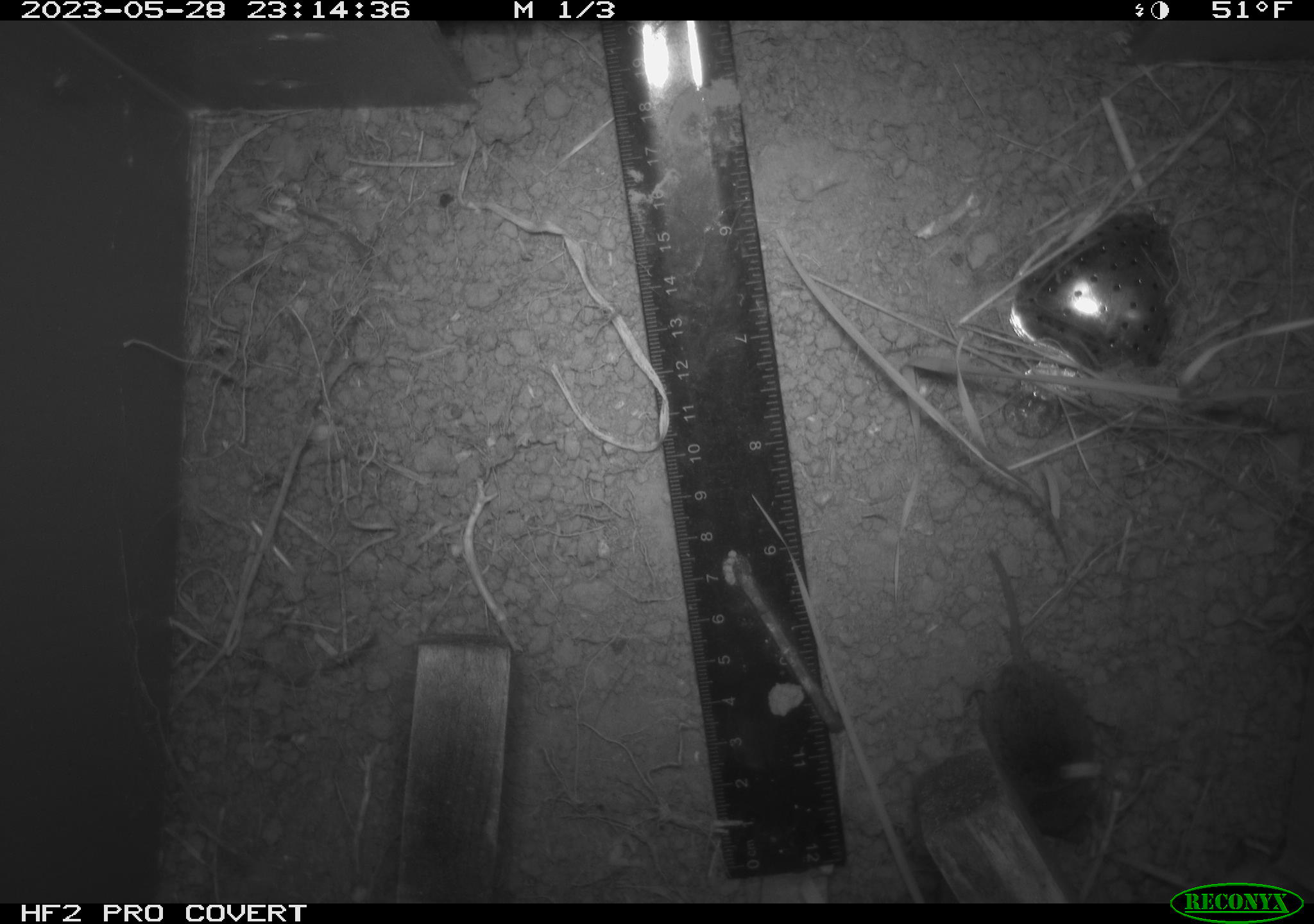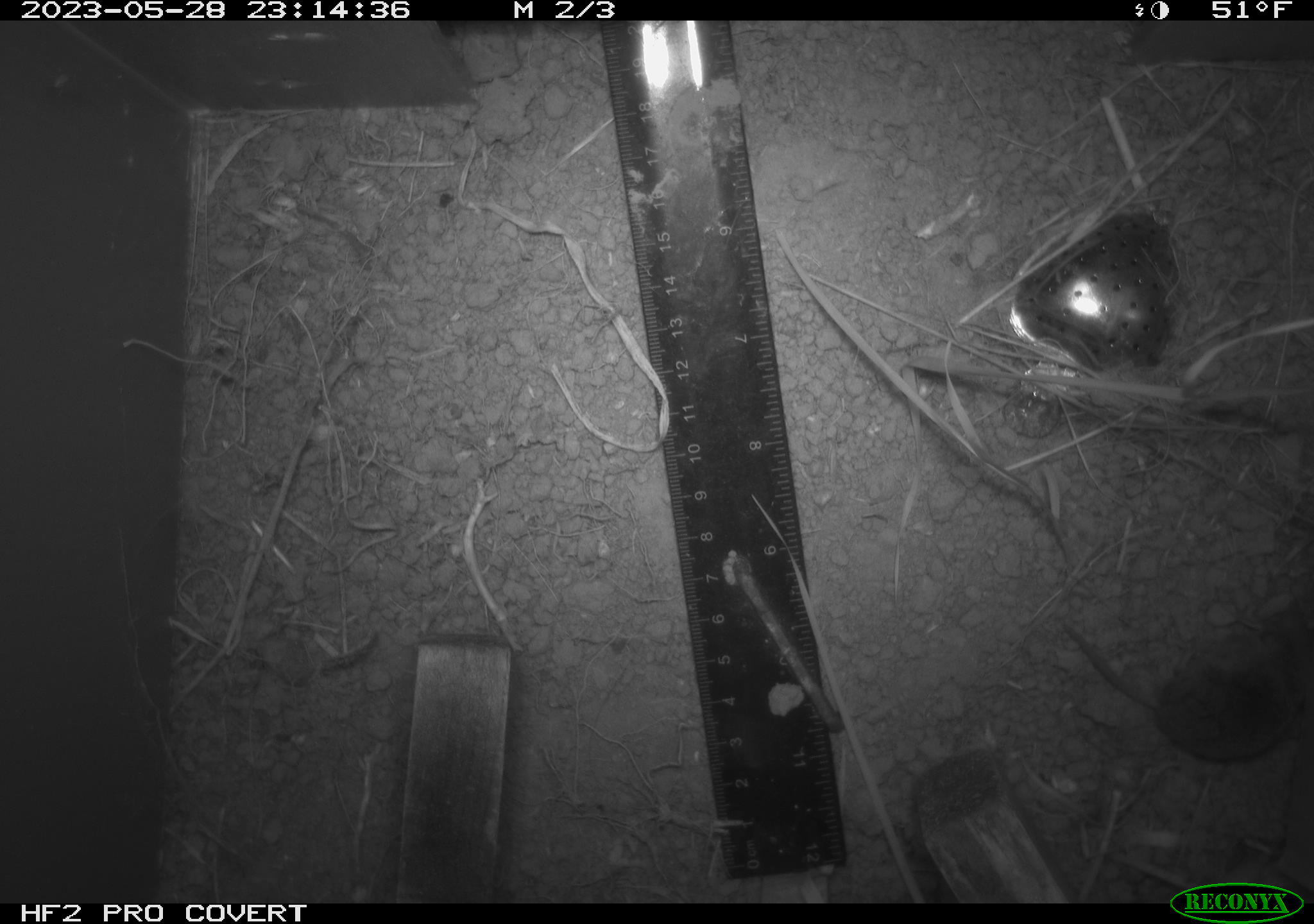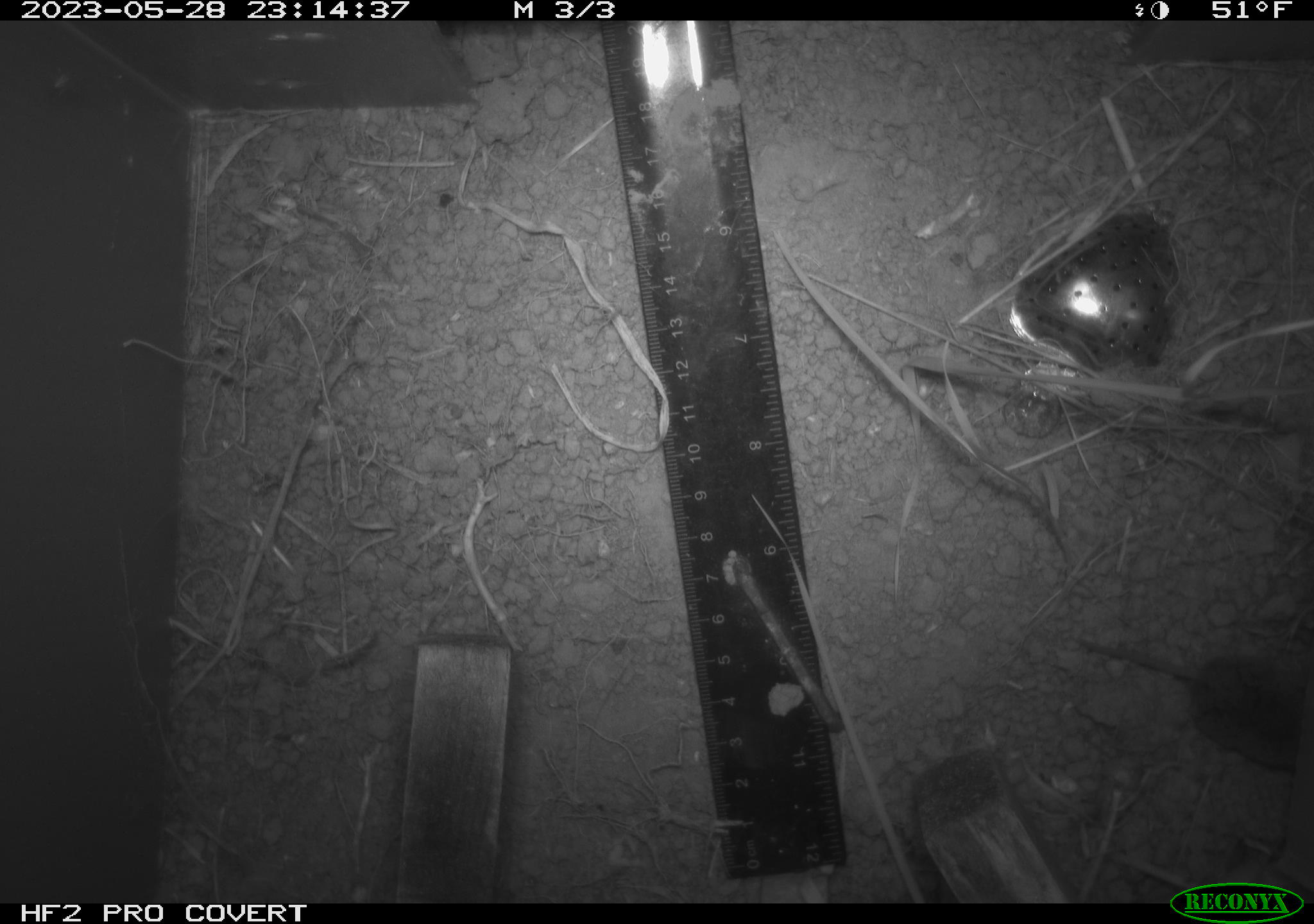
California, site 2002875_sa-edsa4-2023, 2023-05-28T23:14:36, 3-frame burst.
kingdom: Animalia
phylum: Chordata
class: Mammalia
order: Eulipotyphla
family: Soricidae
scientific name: Soricidae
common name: shrews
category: soricidae family